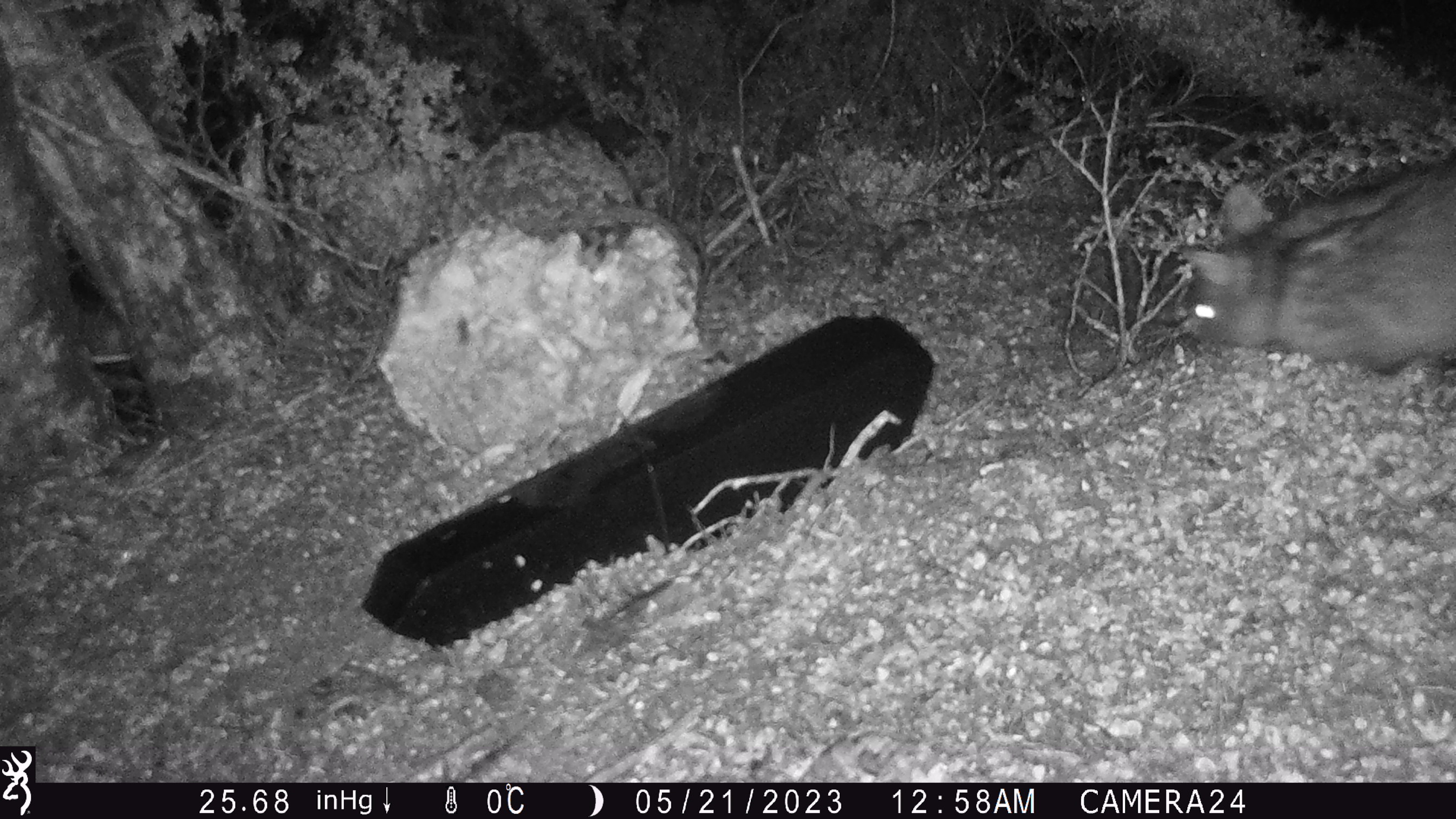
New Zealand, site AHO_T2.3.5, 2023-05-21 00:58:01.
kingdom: Animalia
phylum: Chordata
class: Mammalia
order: Carnivora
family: Mustelidae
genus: Mustela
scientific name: Mustela erminea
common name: stoat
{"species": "stoat (Mustela erminea)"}